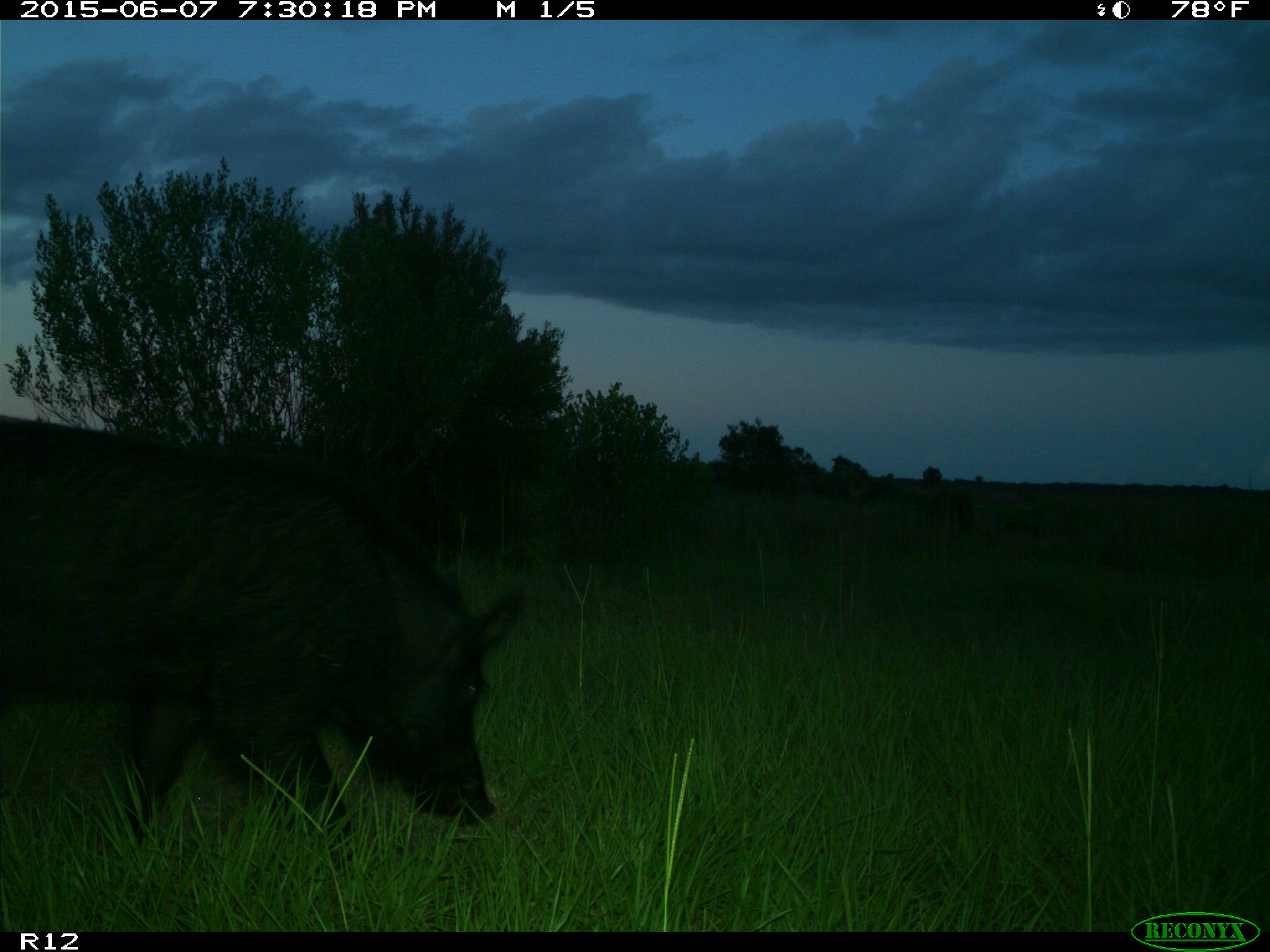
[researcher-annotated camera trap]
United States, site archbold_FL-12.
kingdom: Animalia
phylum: Chordata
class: Mammalia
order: Artiodactyla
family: Suidae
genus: Sus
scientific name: Sus scrofa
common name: wild boar